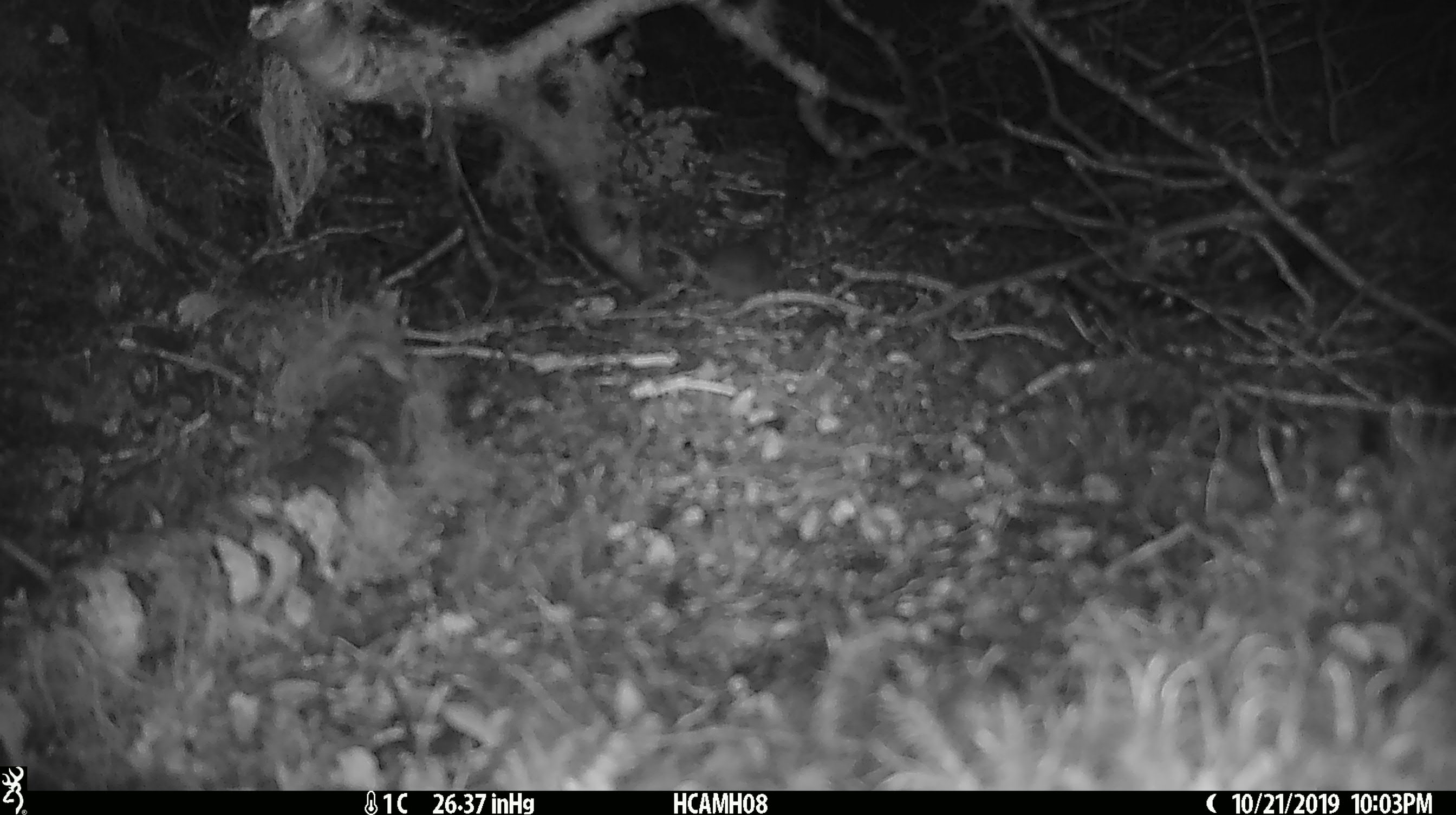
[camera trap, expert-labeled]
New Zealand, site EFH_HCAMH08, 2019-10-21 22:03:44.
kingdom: Animalia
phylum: Chordata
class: Mammalia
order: Rodentia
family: Muridae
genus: Mus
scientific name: Mus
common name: mouse